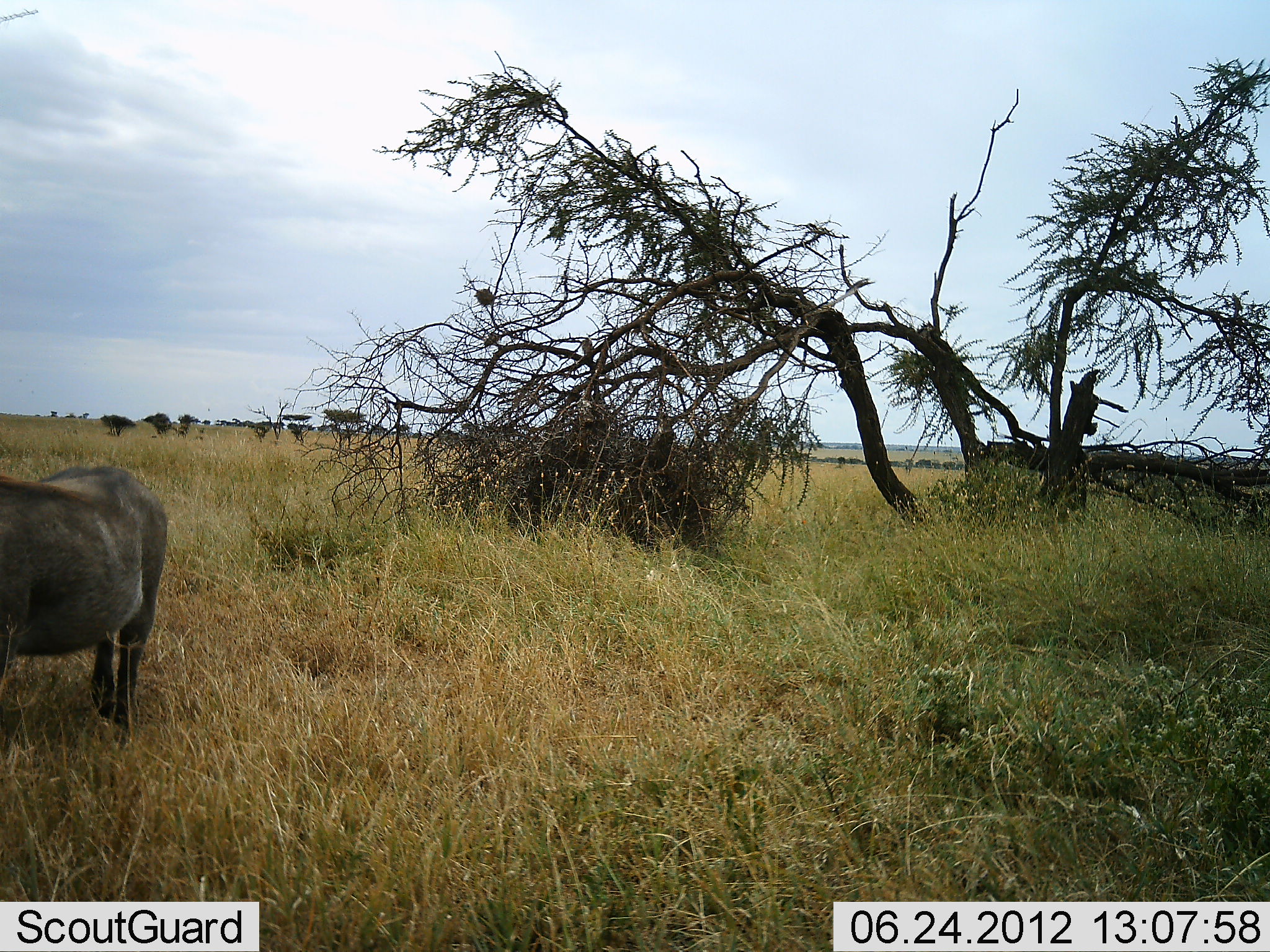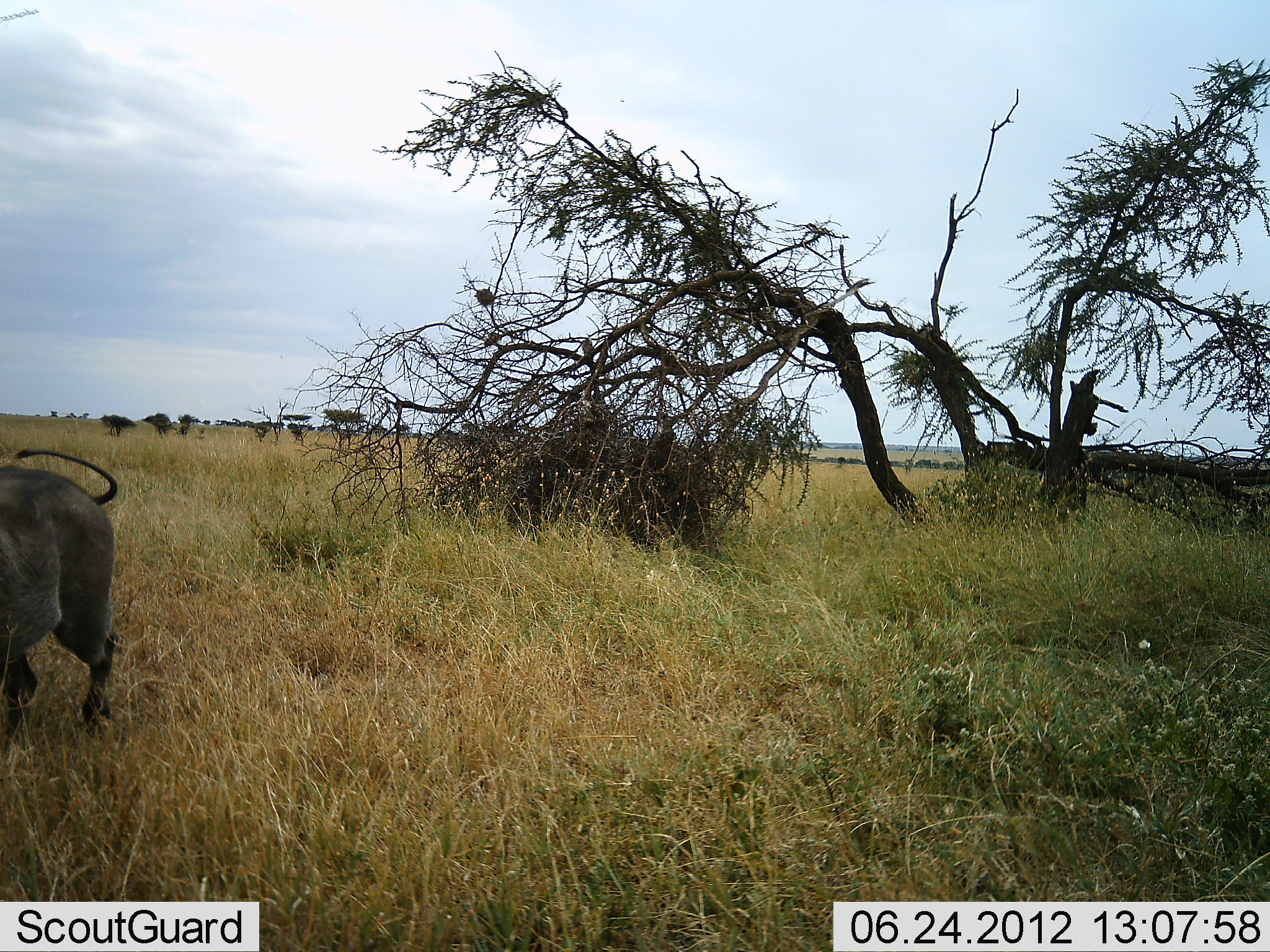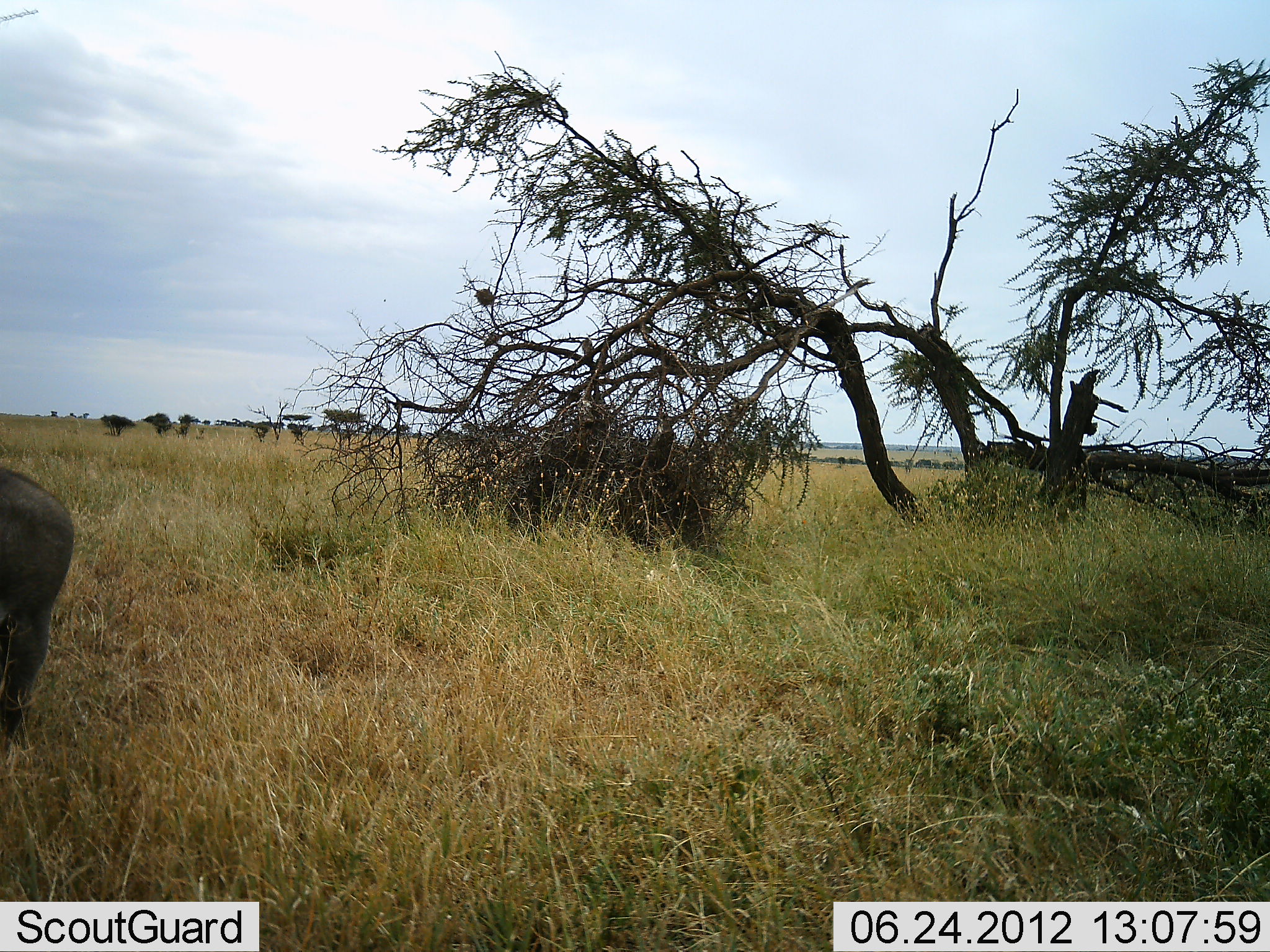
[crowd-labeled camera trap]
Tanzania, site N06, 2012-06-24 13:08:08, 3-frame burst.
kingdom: Animalia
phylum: Chordata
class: Mammalia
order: Artiodactyla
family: Suidae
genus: Phacochoerus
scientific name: Phacochoerus africanus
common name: warthog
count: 1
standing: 20%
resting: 0%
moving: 90%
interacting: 0%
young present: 0%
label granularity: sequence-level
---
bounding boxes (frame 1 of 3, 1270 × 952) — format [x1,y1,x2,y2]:
animal: [0,464,168,752]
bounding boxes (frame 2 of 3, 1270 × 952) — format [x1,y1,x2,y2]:
animal: [0,446,124,751]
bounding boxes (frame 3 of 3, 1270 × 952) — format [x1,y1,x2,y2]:
animal: [0,465,75,777]